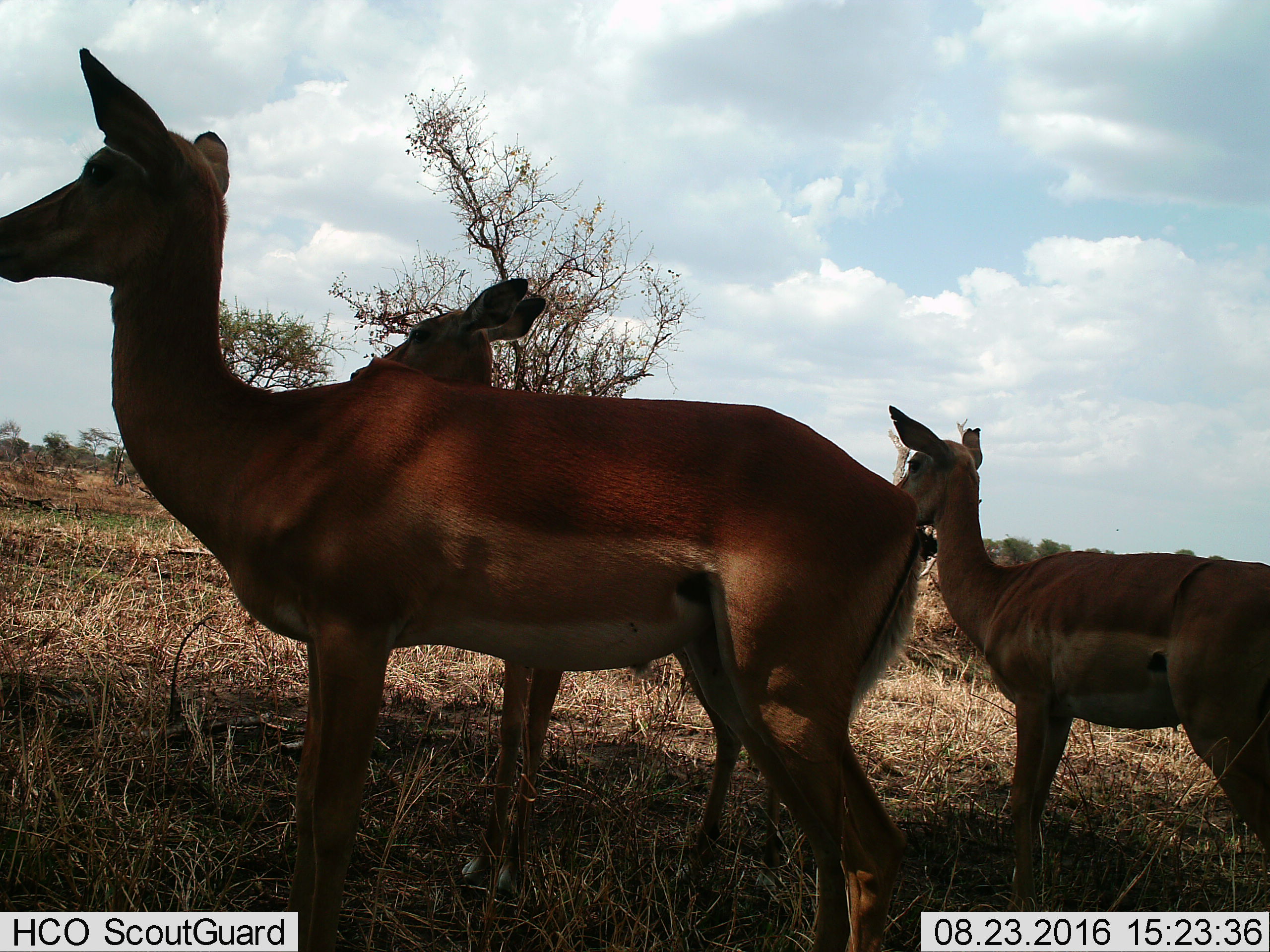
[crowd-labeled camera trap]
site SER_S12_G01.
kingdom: Animalia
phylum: Chordata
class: Mammalia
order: Artiodactyla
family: Bovidae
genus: Aepyceros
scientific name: Aepyceros melampus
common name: impala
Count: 3.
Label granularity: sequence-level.